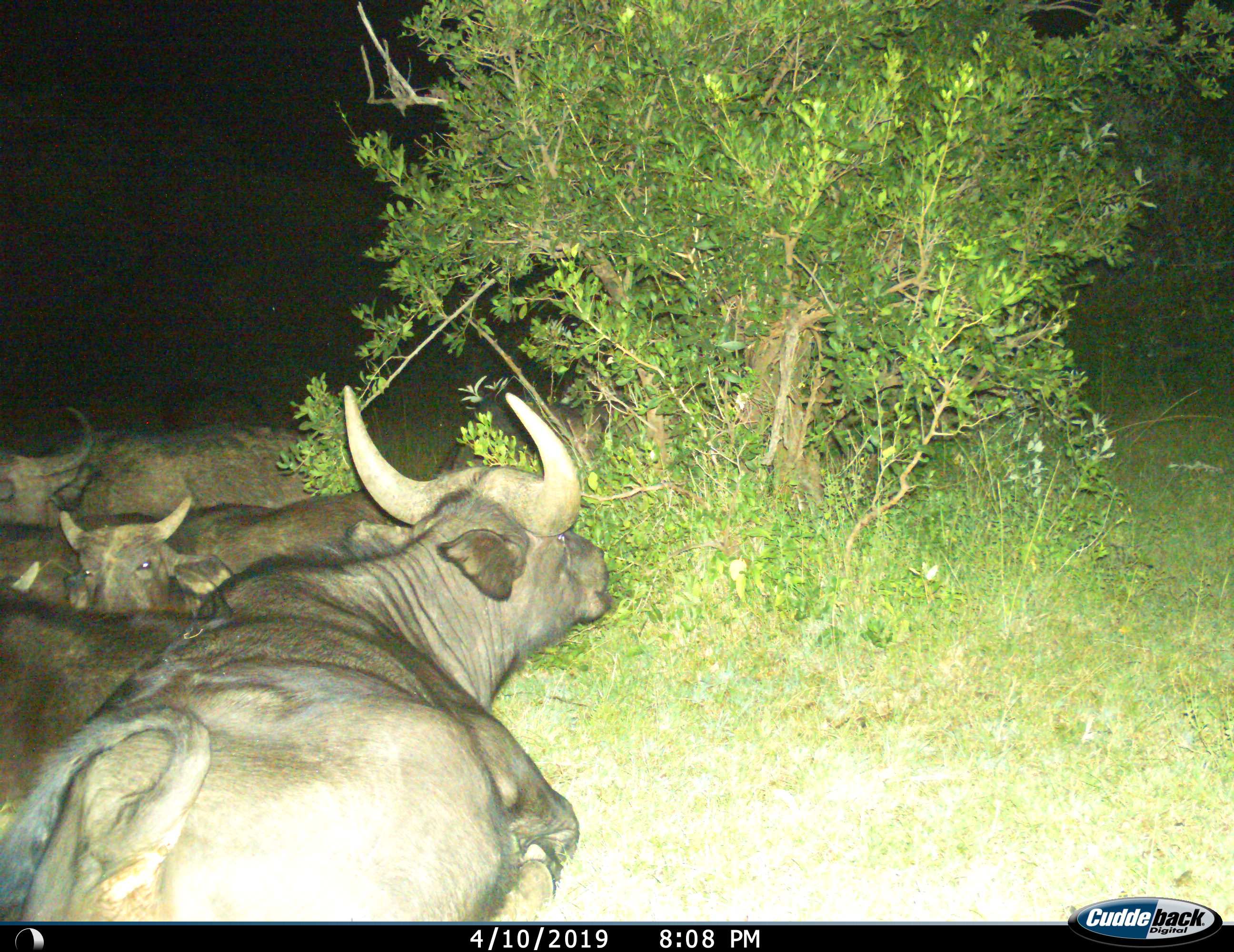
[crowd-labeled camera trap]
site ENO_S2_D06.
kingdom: Animalia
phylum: Chordata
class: Mammalia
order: Artiodactyla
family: Bovidae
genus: Syncerus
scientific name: Syncerus caffer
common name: african buffalo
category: buffalo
Buffalo (african buffalo) (Syncerus caffer), count 5. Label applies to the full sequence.